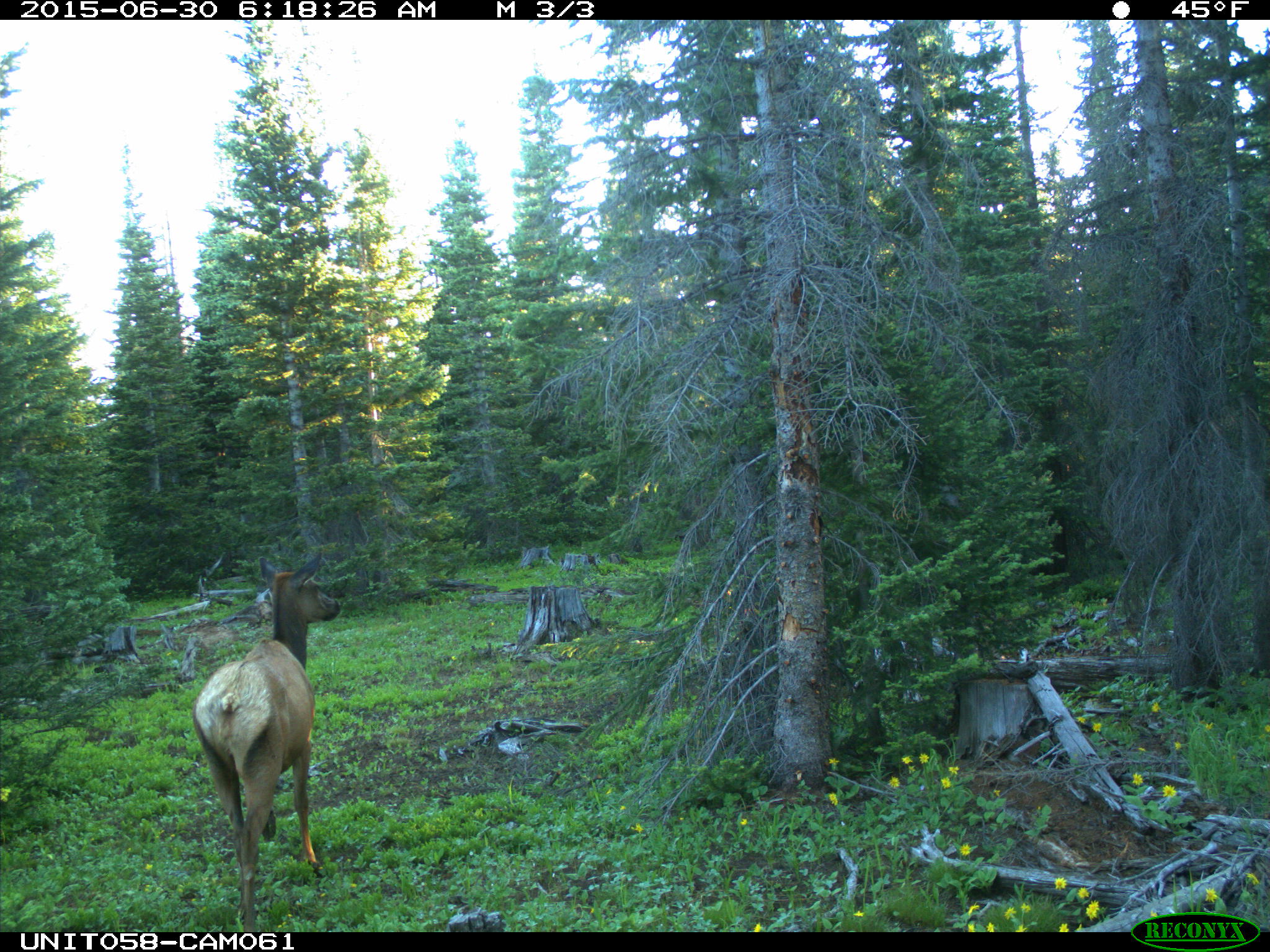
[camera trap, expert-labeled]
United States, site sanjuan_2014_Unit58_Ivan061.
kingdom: Animalia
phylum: Chordata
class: Mammalia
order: Artiodactyla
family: Cervidae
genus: Cervus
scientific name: Cervus elaphus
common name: red deer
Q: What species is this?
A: Cervus elaphus (red deer).